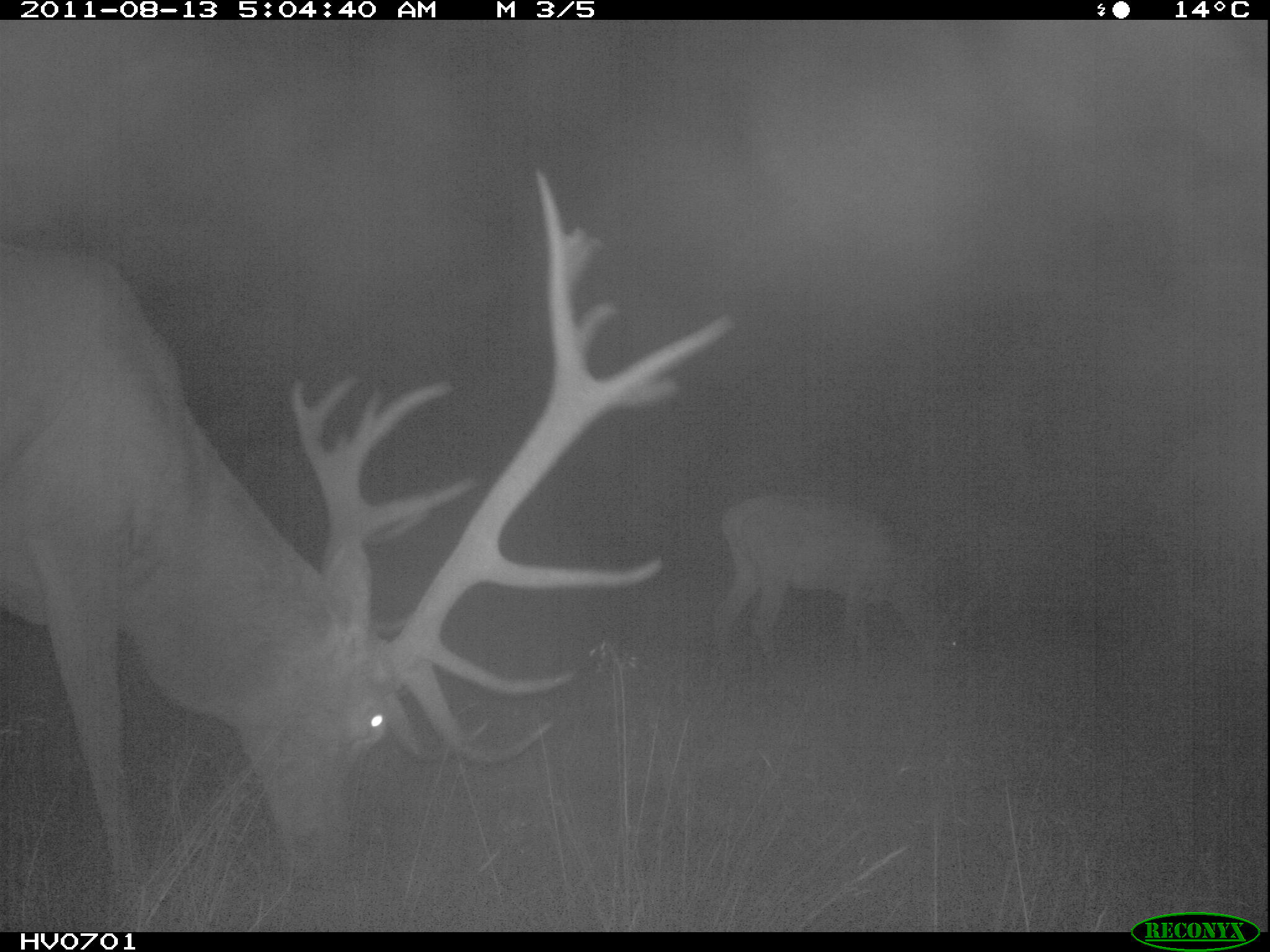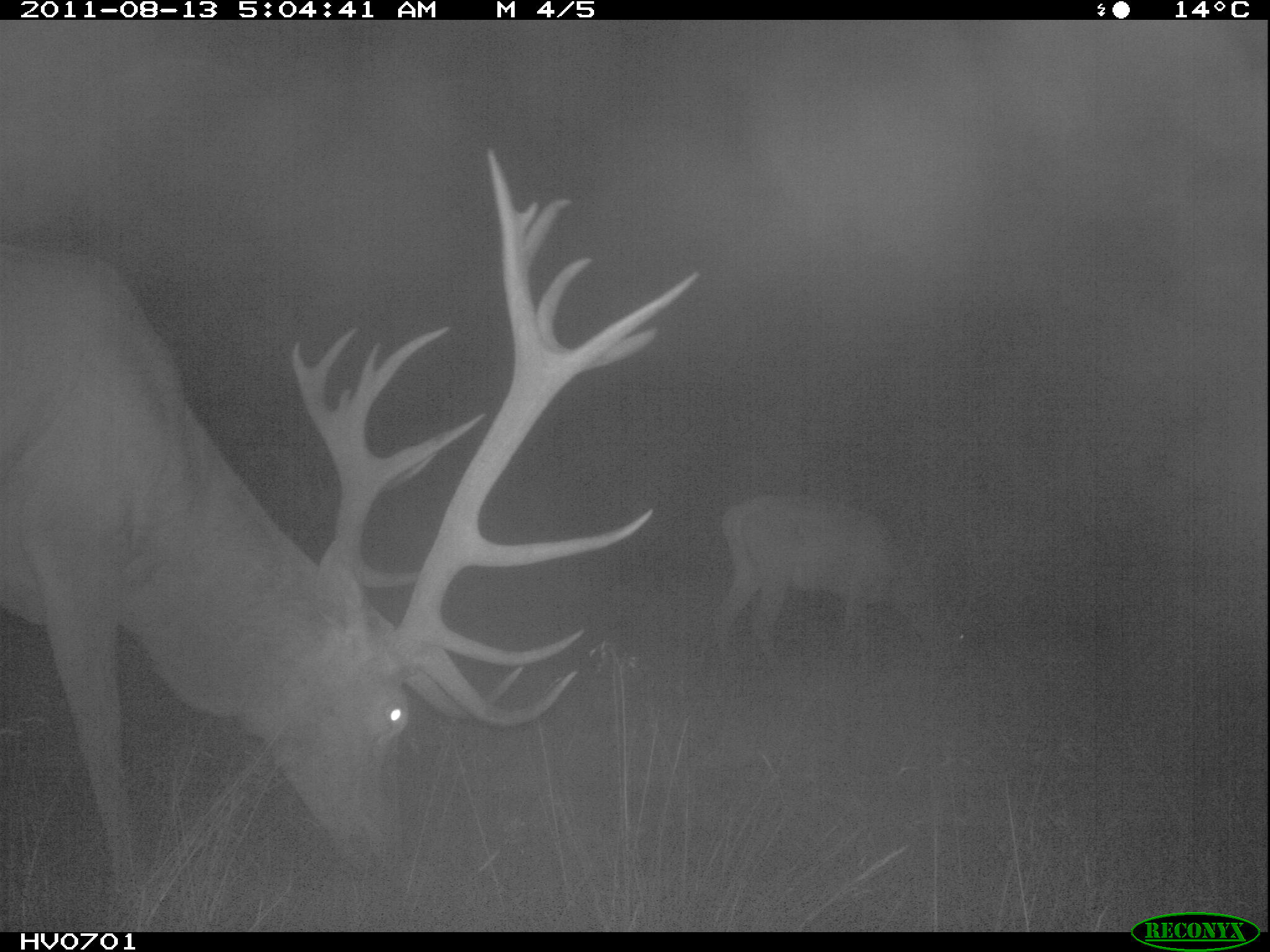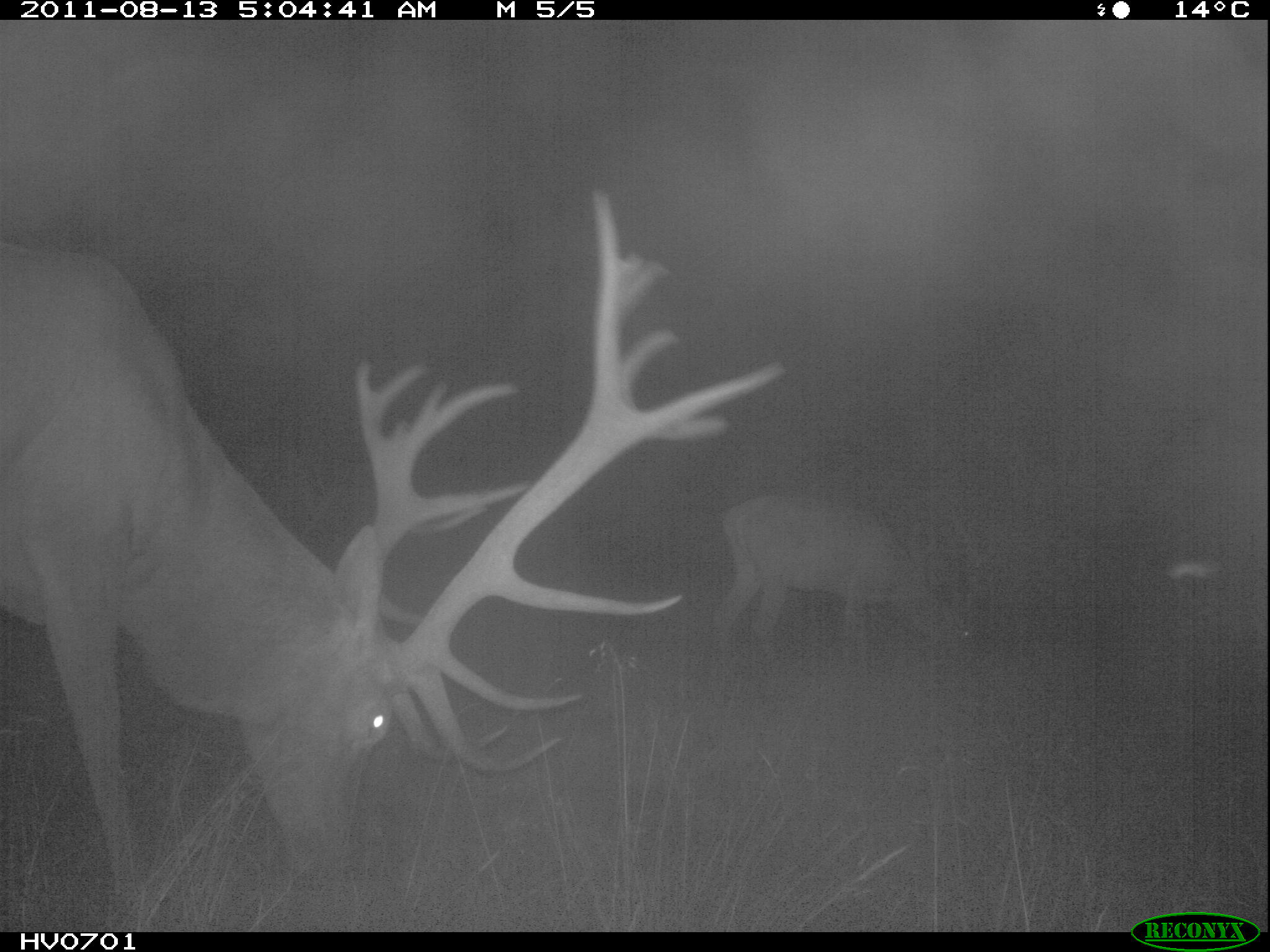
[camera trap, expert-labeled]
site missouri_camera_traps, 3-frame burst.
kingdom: Animalia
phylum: Chordata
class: Mammalia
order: Artiodactyla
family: Cervidae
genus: Cervus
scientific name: Cervus elaphus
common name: red deer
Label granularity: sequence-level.